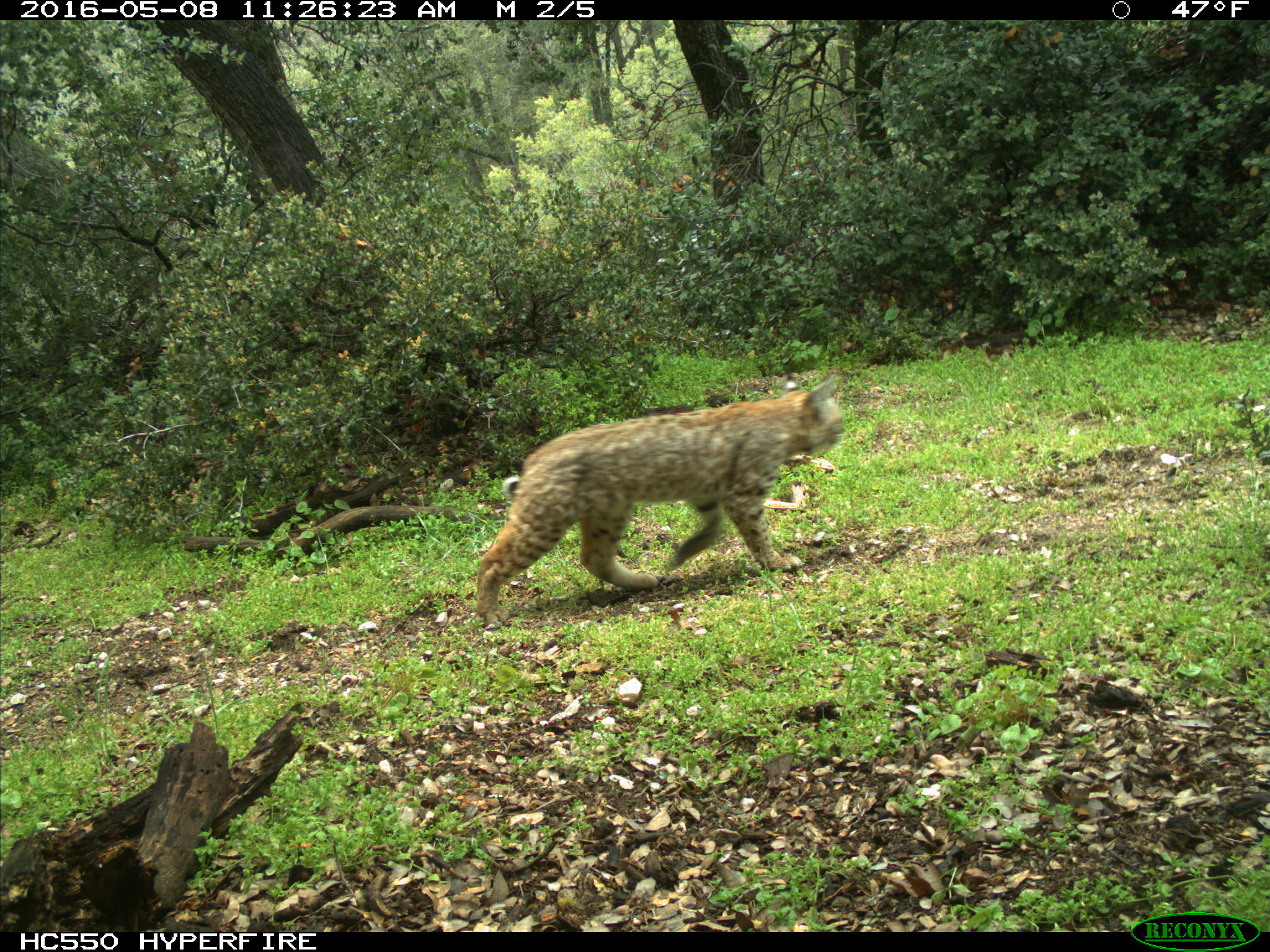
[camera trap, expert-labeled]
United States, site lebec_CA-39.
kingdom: Animalia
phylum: Chordata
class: Mammalia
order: Carnivora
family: Felidae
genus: Lynx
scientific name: Lynx rufus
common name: bobcat